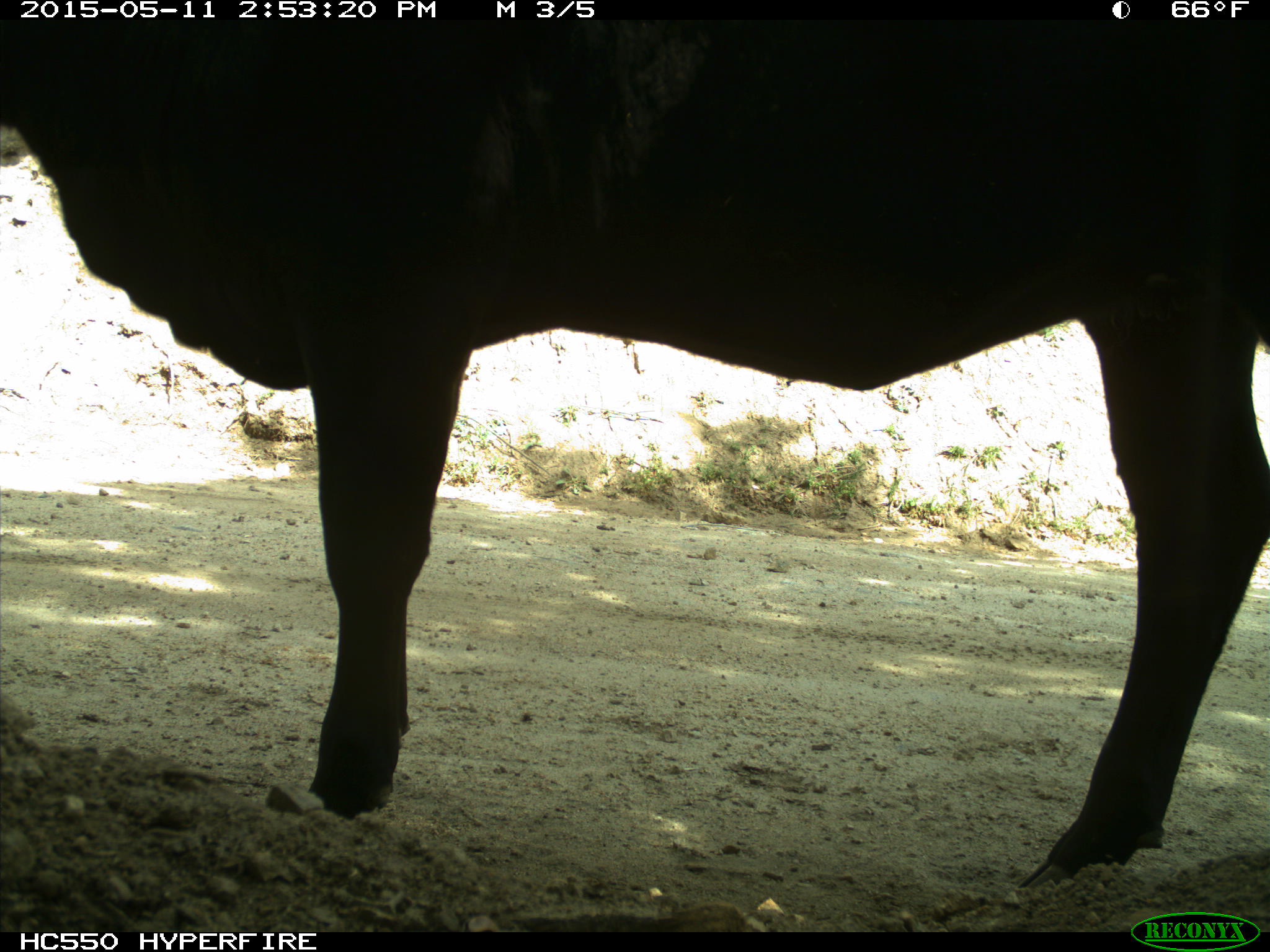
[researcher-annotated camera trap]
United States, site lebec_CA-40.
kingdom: Animalia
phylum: Chordata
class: Mammalia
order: Artiodactyla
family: Bovidae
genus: Bos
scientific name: Bos taurus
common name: domestic cow